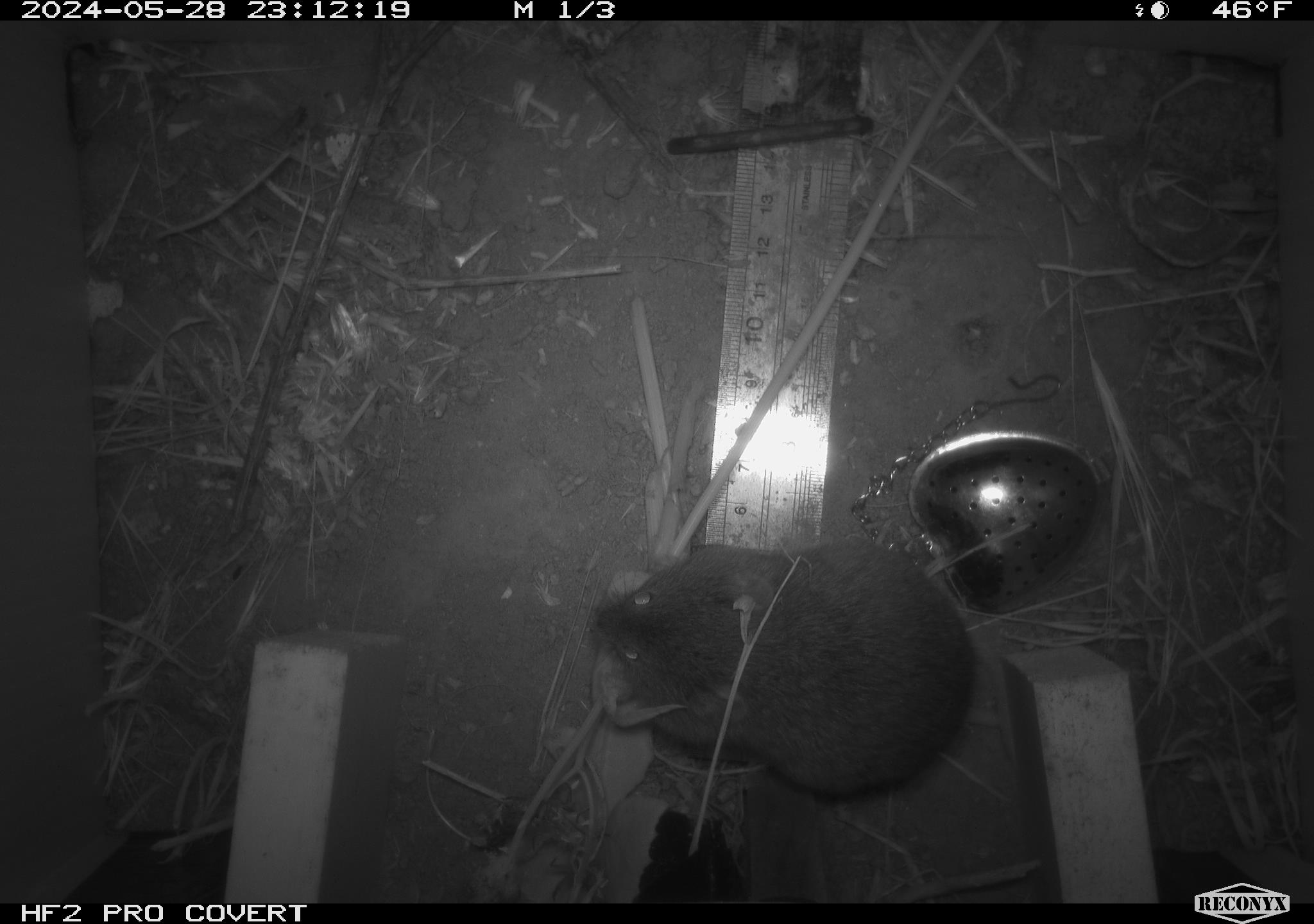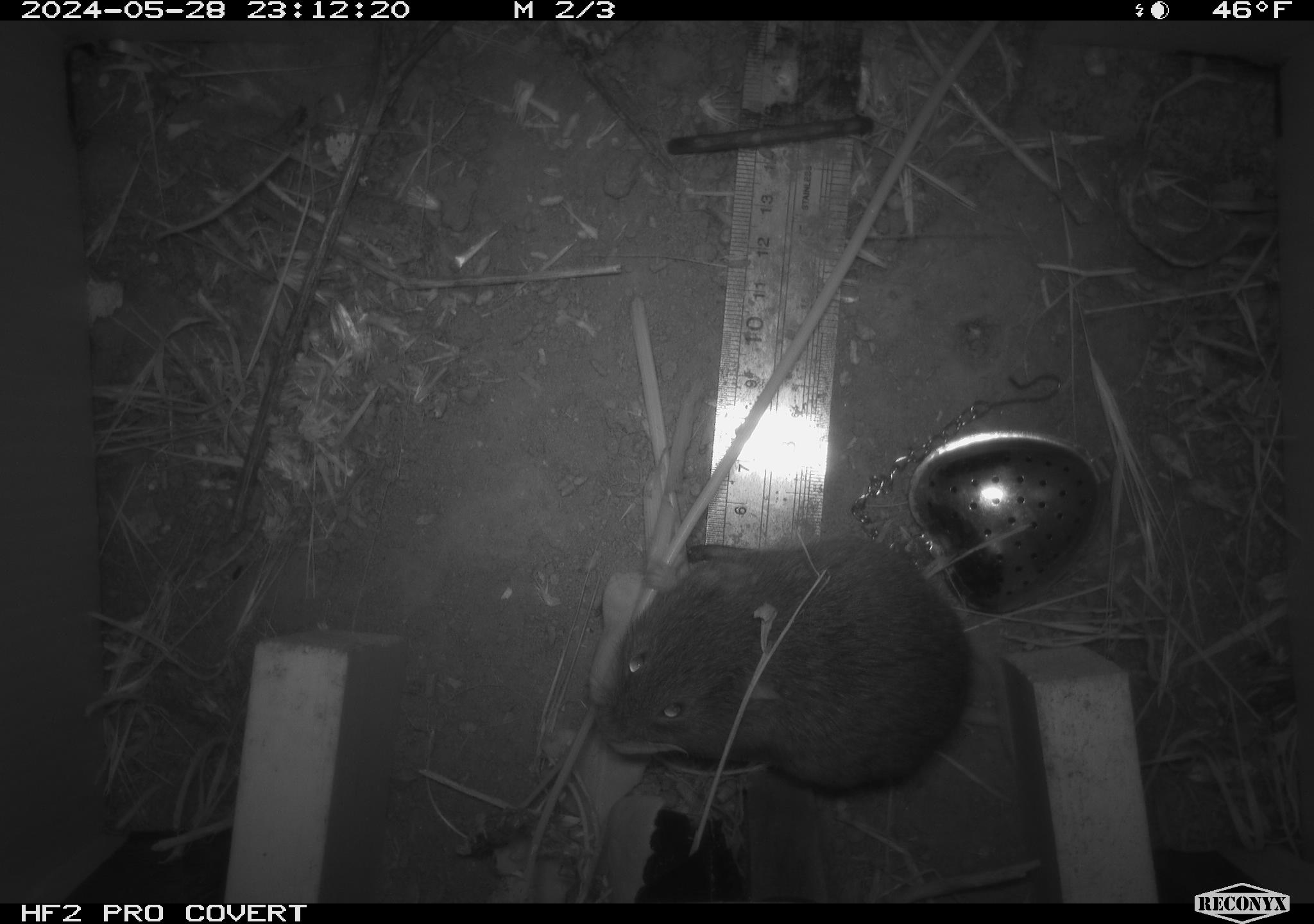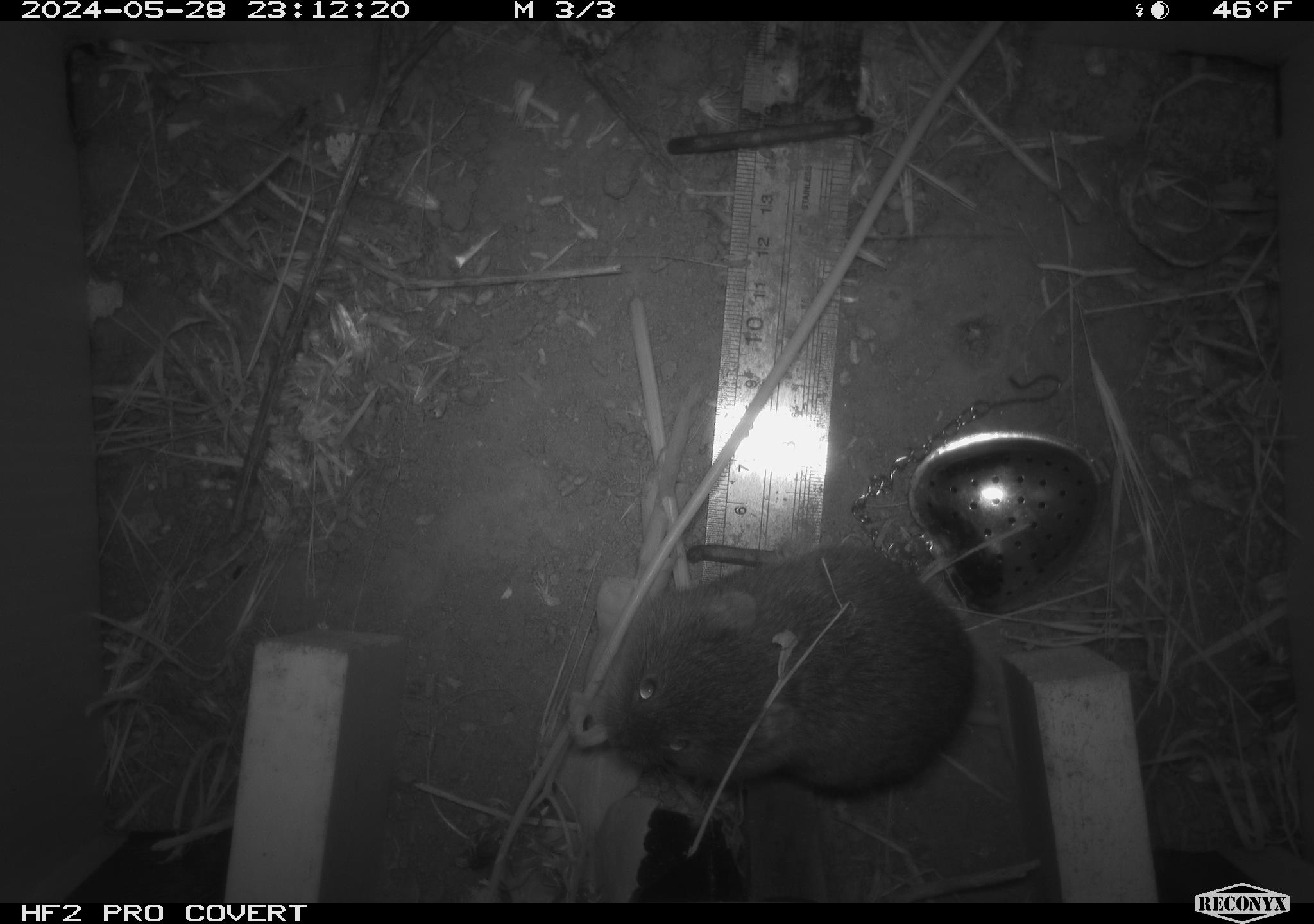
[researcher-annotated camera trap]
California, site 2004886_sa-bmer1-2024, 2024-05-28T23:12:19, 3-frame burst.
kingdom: Animalia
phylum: Chordata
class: Mammalia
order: Rodentia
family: Cricetidae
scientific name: Arvicolinae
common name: voles, lemmings, and muskrats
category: arvicolinae subfamily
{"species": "arvicolinae subfamily (voles, lemmings, and muskrats) (Arvicolinae)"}